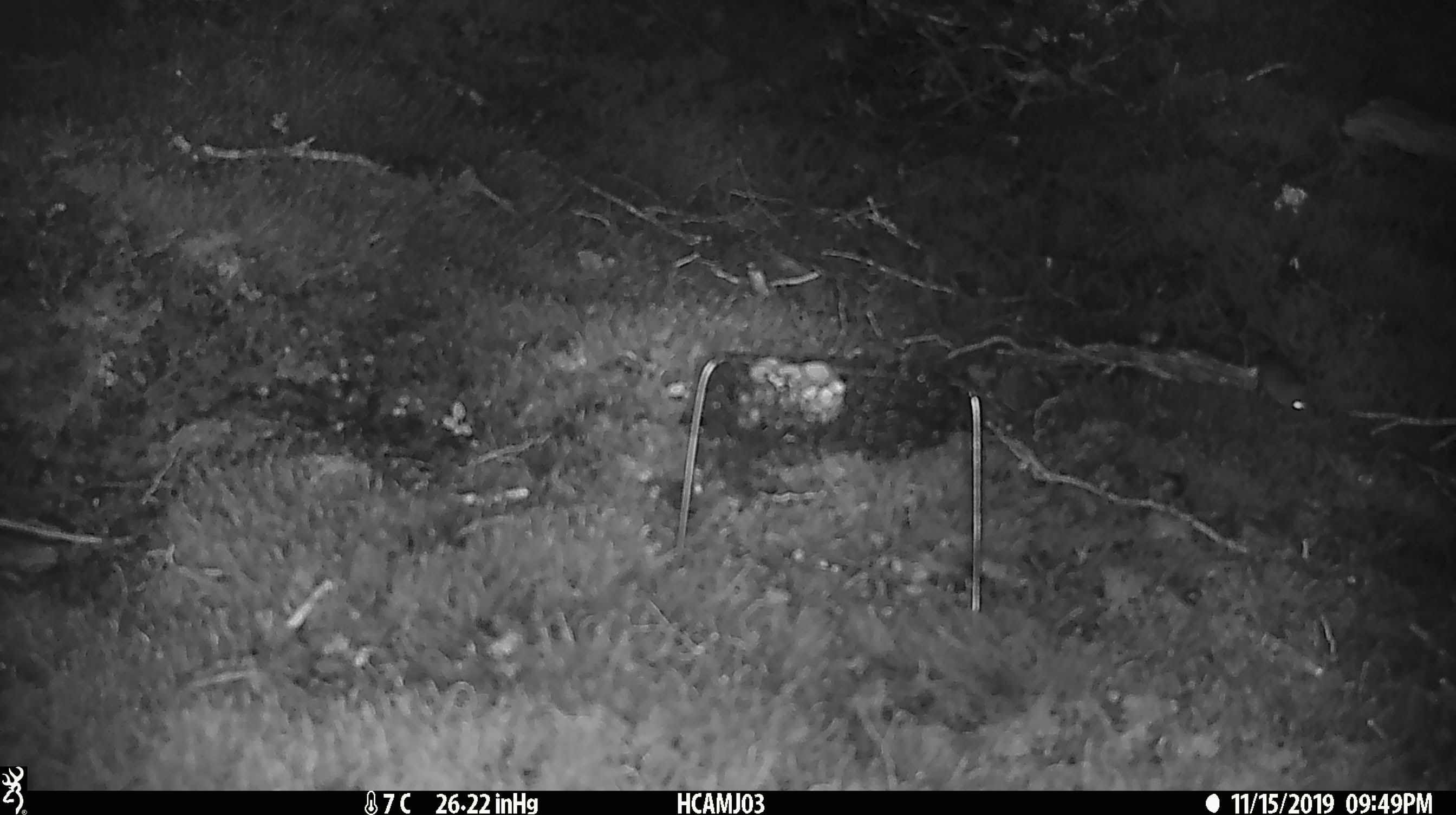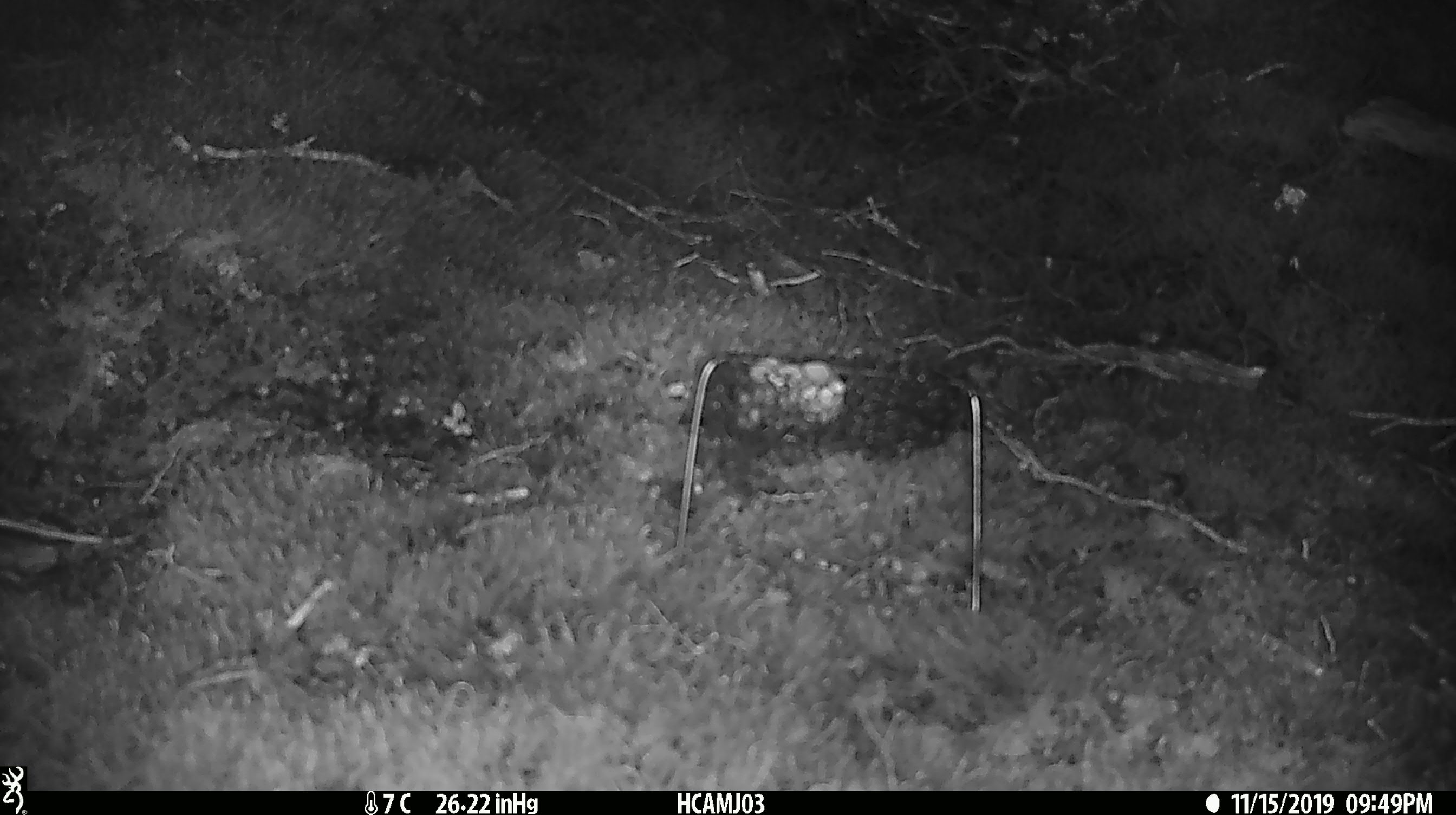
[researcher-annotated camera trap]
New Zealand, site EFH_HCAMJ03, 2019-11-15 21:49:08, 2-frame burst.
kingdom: Animalia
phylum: Chordata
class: Mammalia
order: Rodentia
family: Muridae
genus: Mus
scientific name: Mus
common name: mouse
Mouse (Mus).